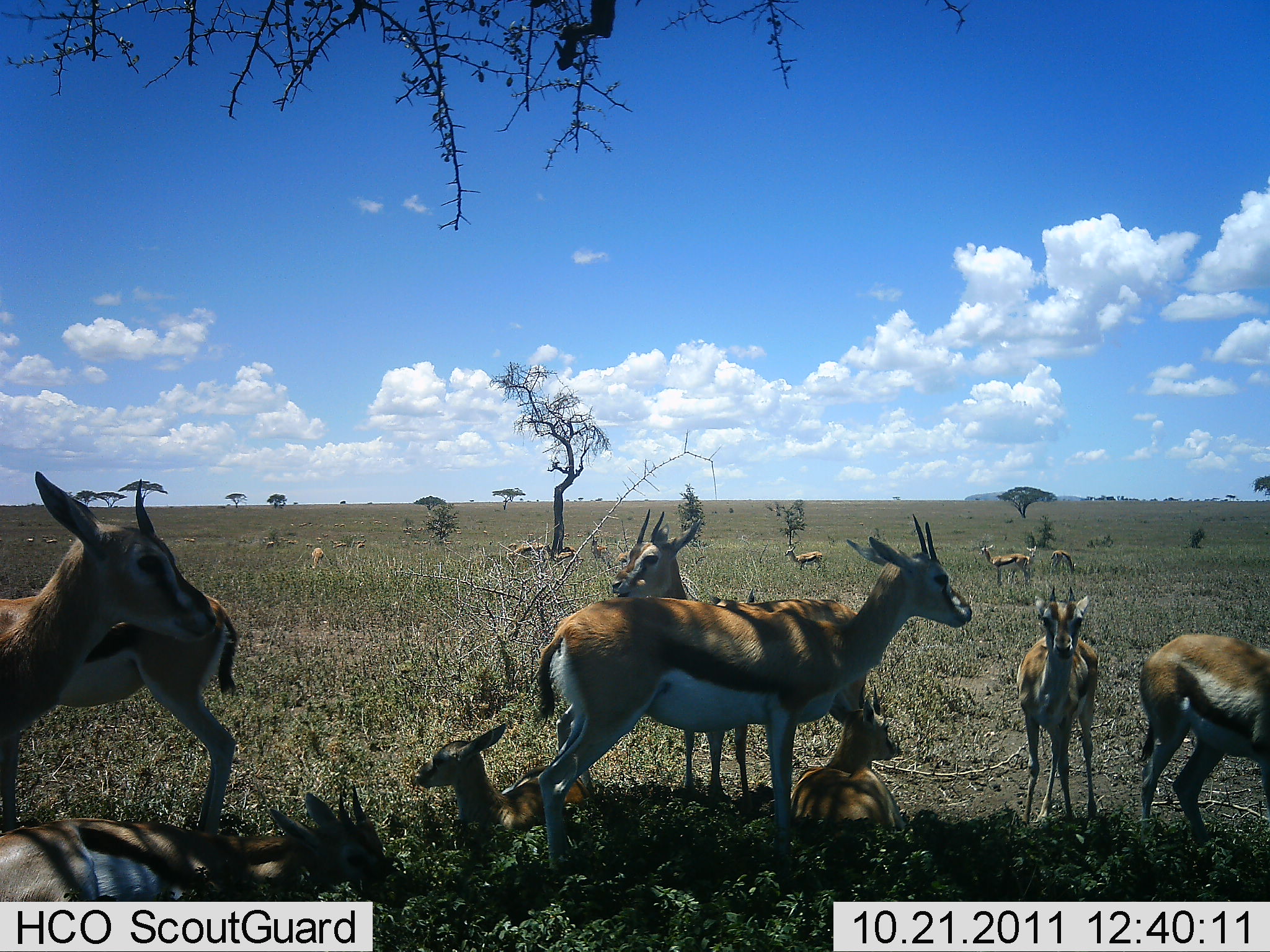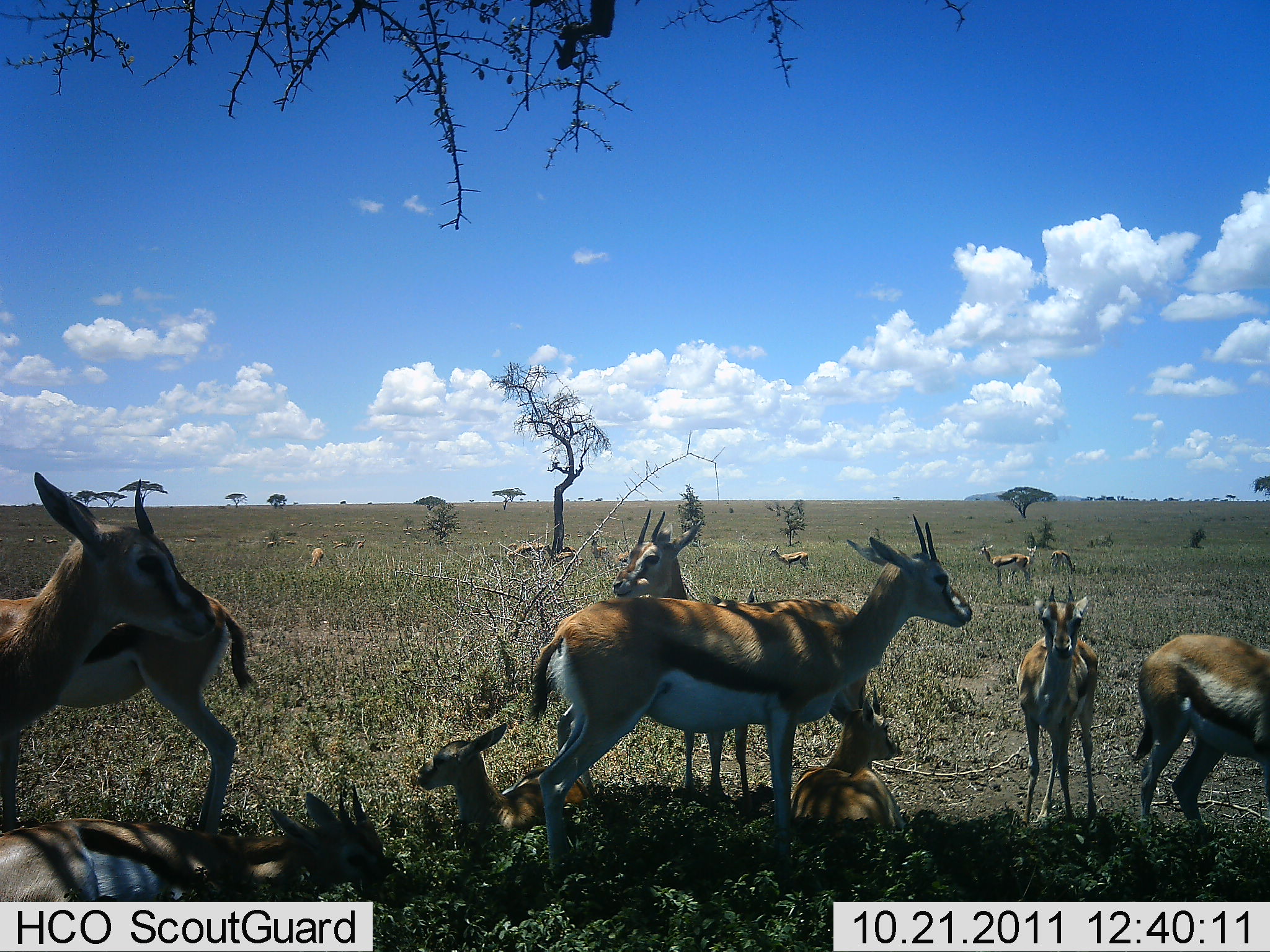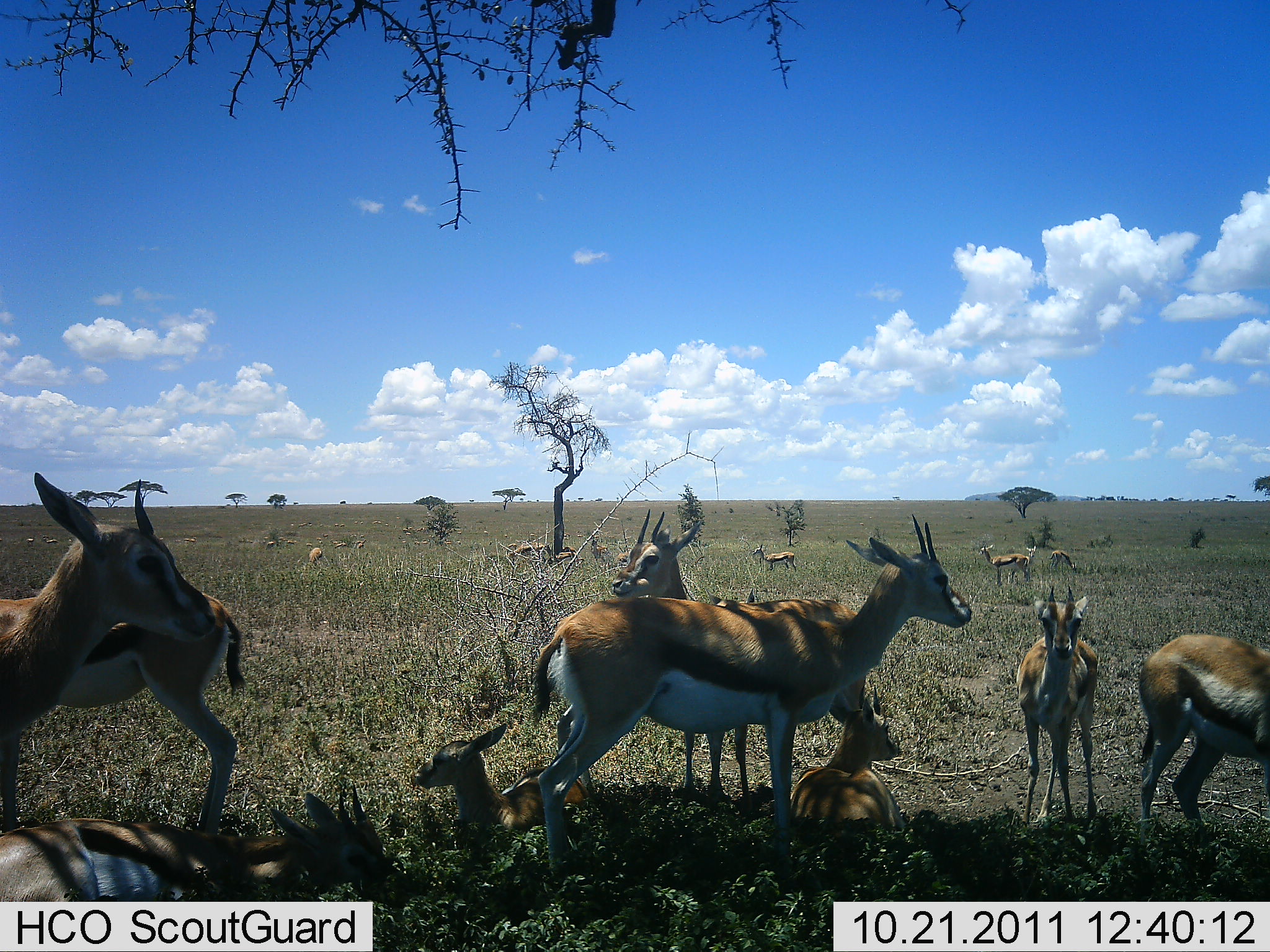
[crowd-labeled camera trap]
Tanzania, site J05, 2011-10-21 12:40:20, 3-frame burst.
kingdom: Animalia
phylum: Chordata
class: Mammalia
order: Artiodactyla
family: Bovidae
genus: Eudorcas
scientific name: Eudorcas thomsonii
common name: thomson's gazelle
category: gazellethomsons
Gazellethomsons (thomson's gazelle) (Eudorcas thomsonii), count 11-50. Behavior (volunteer vote fractions): standing 92%, resting 85%, moving 23%, interacting 0%. Young present (vote fraction): 38%. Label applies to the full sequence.